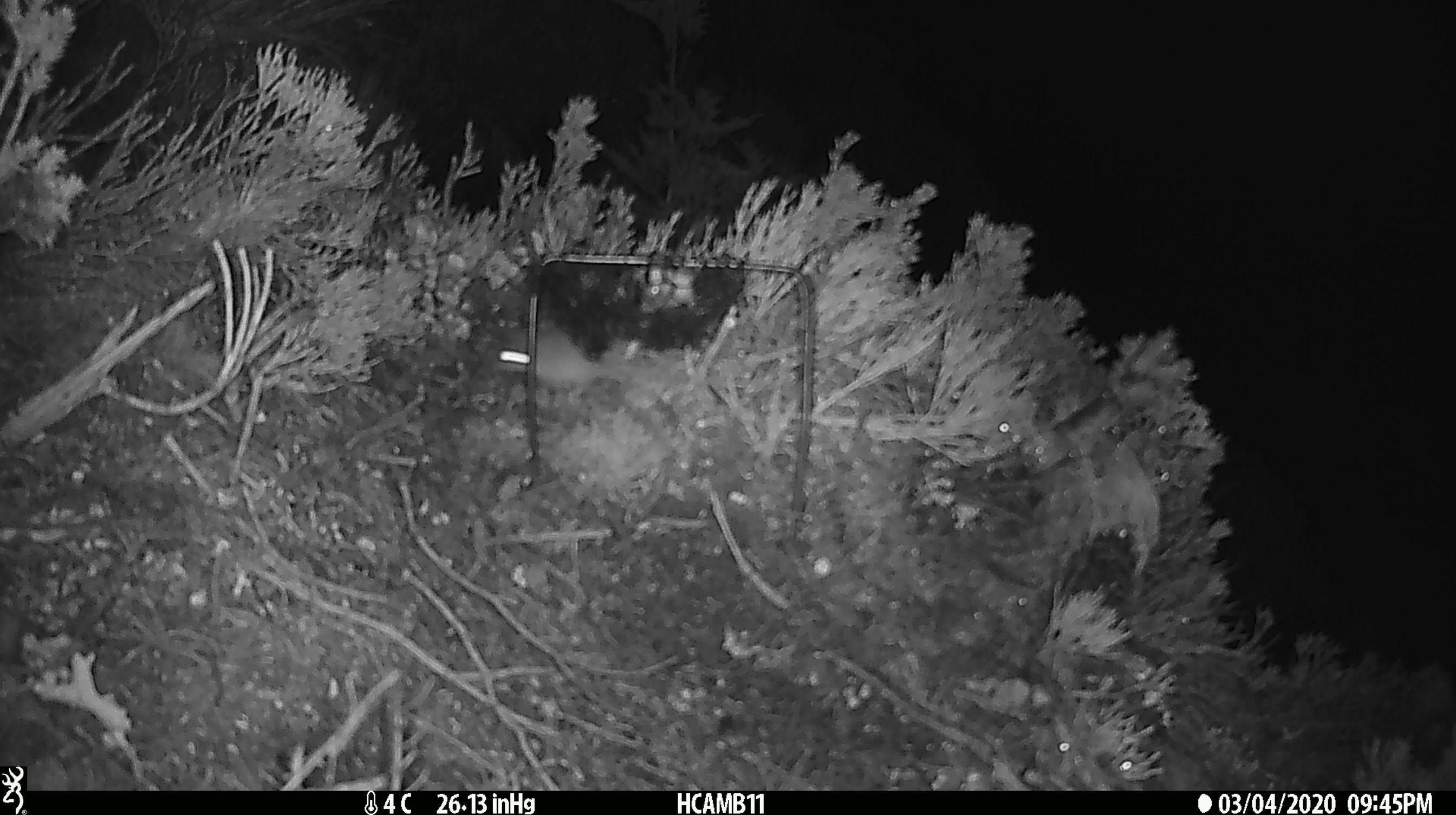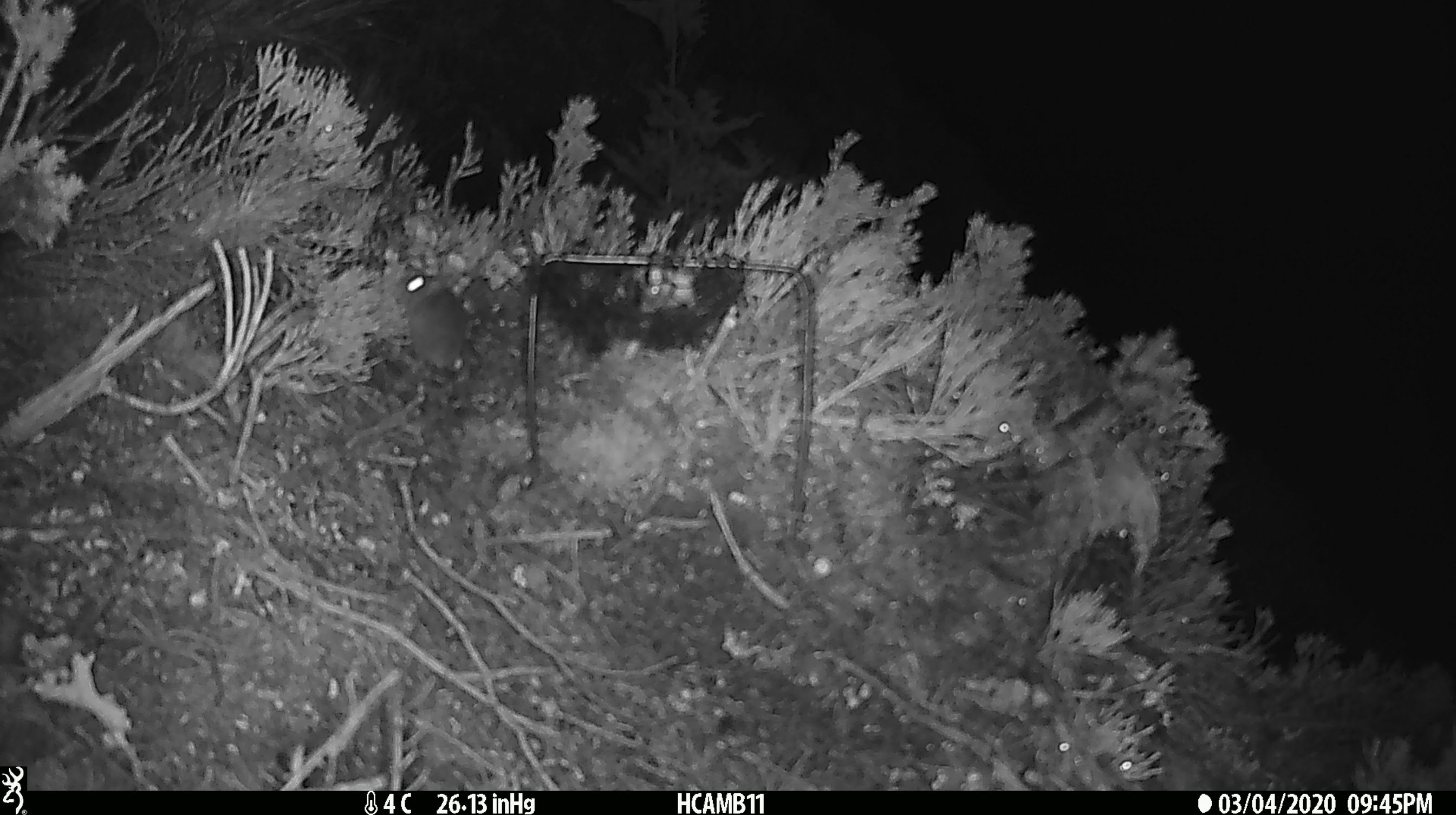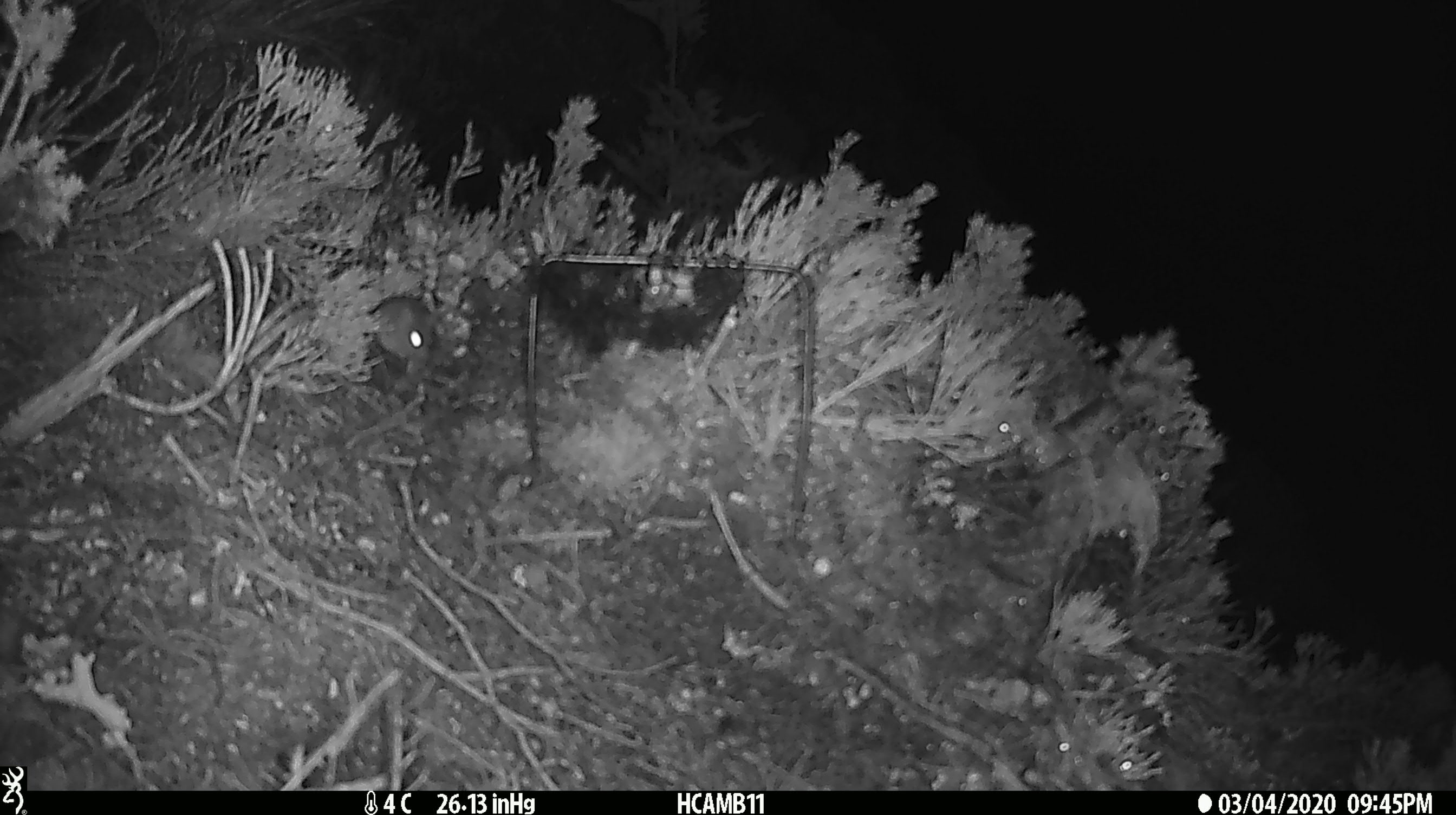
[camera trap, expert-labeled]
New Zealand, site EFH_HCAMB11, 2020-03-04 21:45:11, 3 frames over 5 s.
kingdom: Animalia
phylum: Chordata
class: Mammalia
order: Rodentia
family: Muridae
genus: Mus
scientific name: Mus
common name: mouse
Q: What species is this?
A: Mouse (Mus).